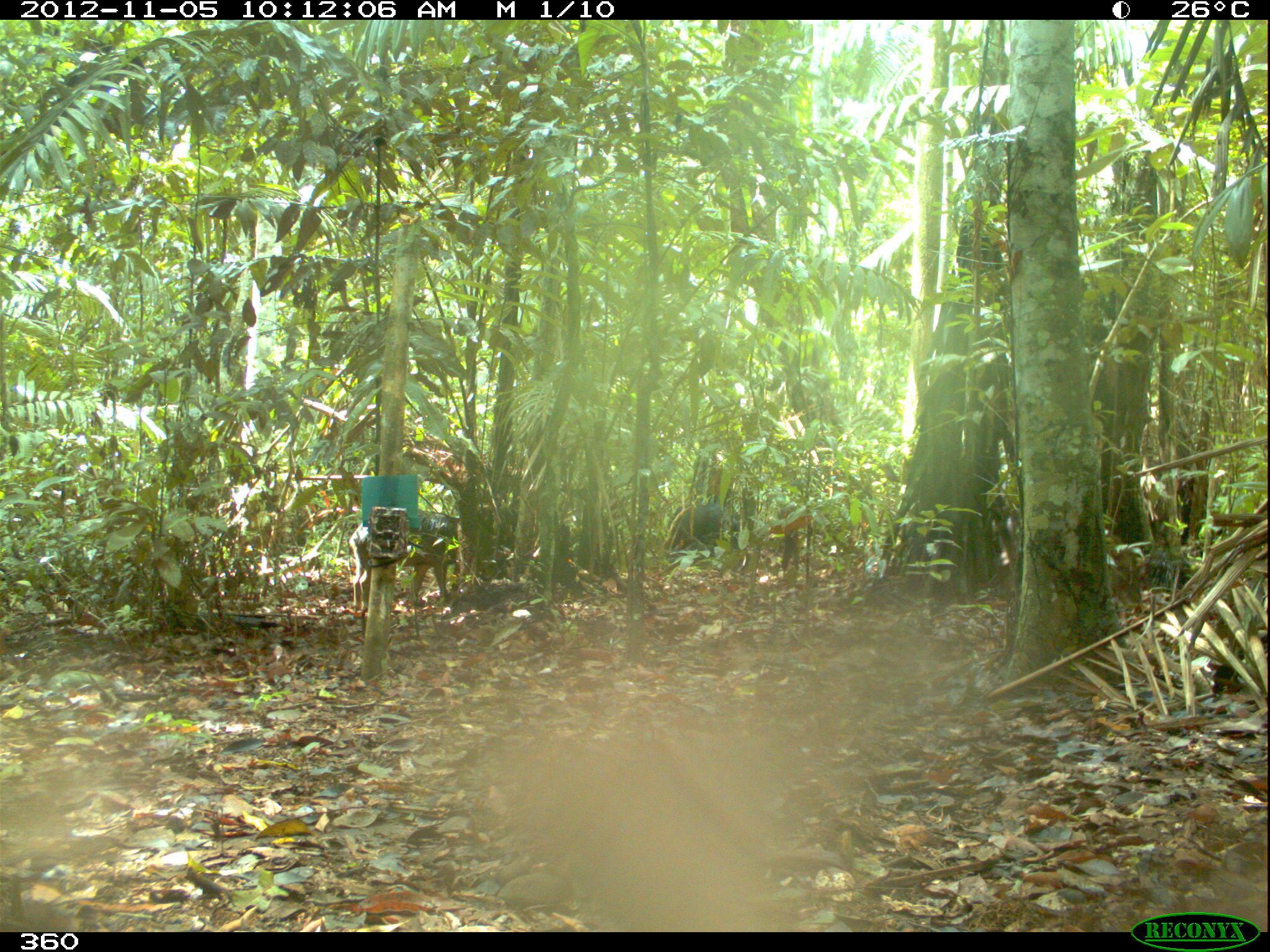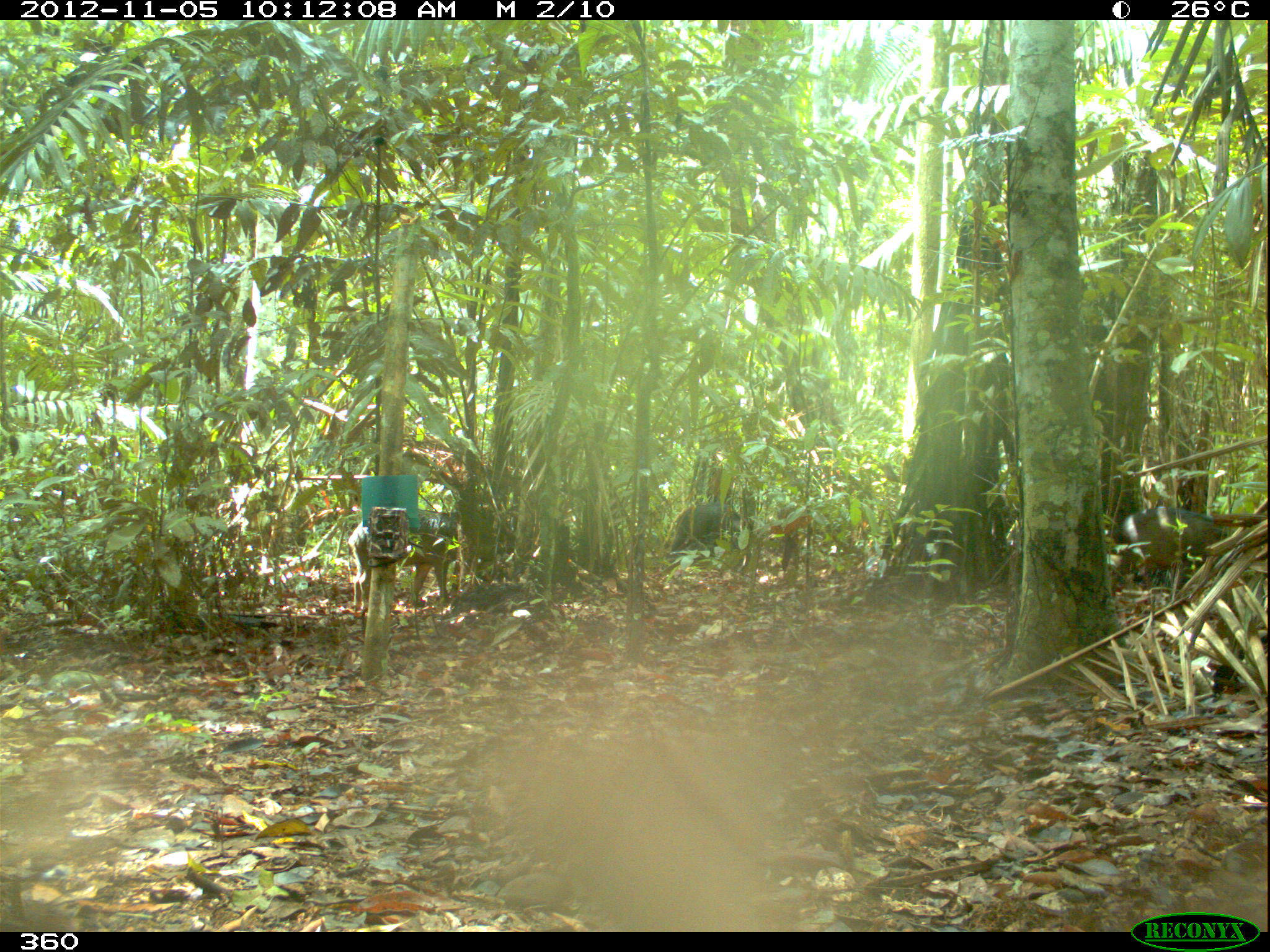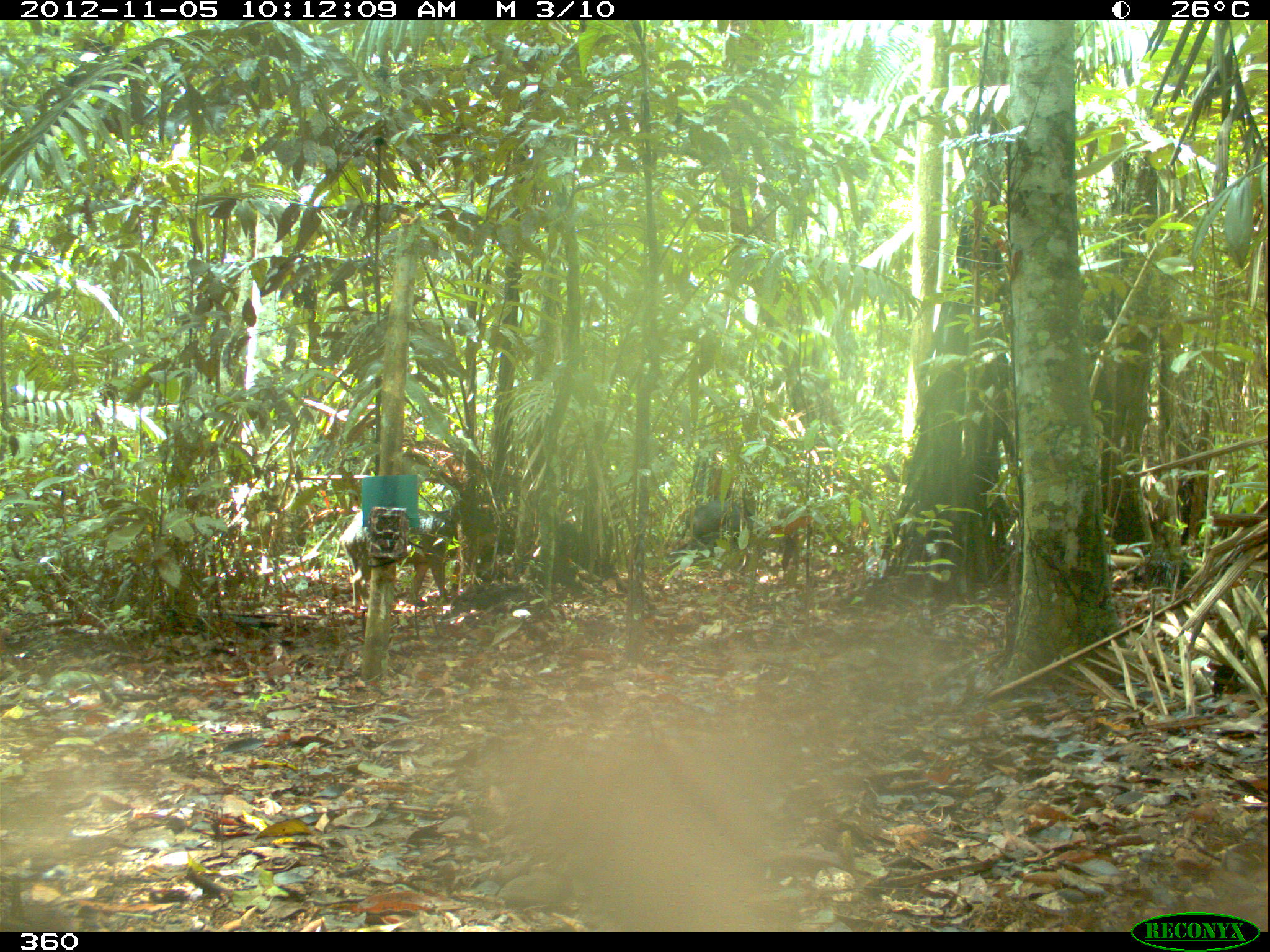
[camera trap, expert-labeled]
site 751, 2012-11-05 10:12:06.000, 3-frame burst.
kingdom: Animalia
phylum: Chordata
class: Mammalia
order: Artiodactyla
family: Tayassuidae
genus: Tayassu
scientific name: Tayassu pecari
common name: white-lipped peccary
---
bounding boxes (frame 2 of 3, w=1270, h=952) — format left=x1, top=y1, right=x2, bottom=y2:
tayassu pecari: left=347, top=507, right=496, bottom=610; left=1115, top=507, right=1227, bottom=584; left=671, top=503, right=753, bottom=553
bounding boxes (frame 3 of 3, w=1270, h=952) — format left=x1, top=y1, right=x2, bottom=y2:
tayassu pecari: left=343, top=508, right=456, bottom=607; left=685, top=500, right=754, bottom=549